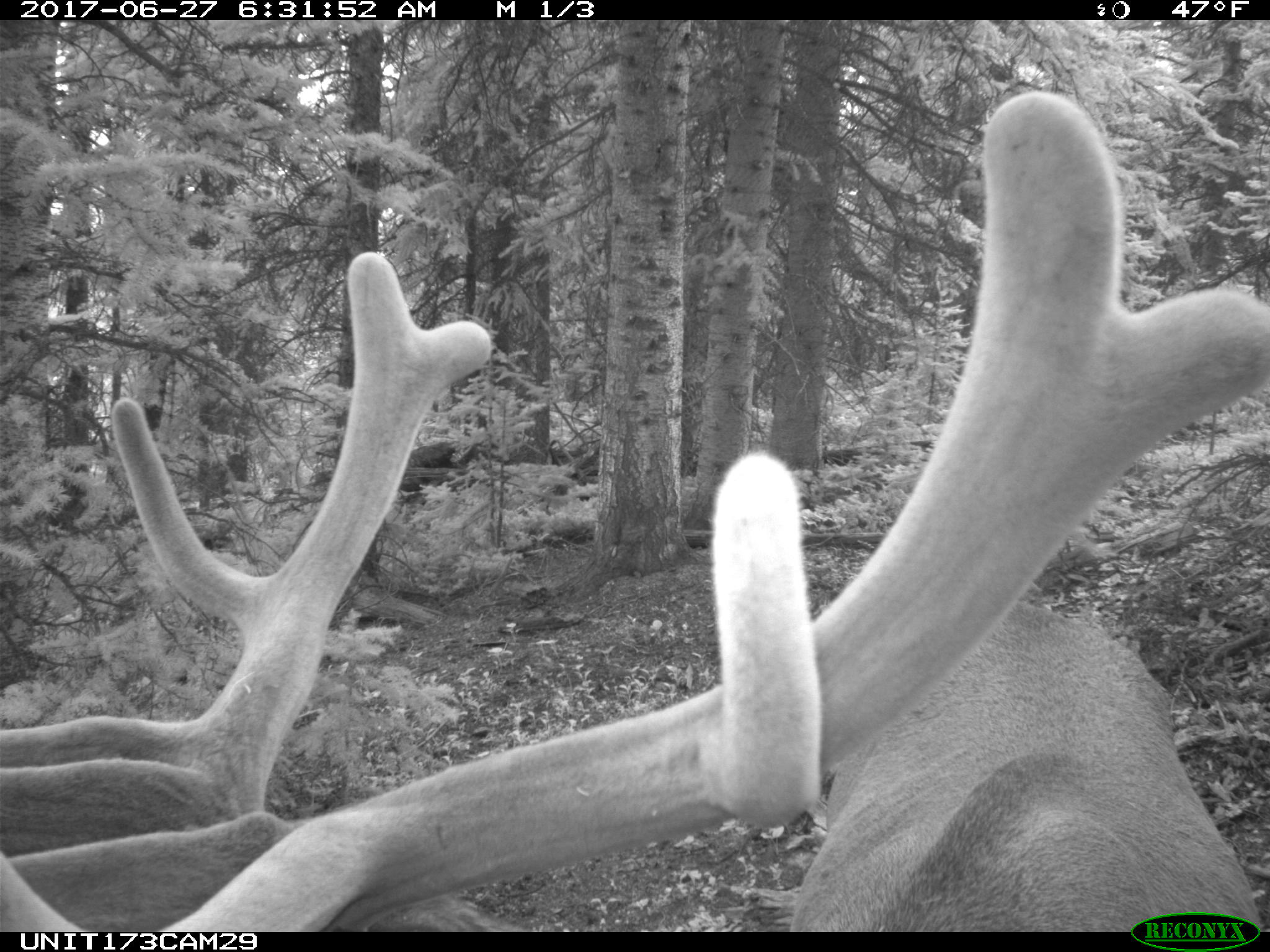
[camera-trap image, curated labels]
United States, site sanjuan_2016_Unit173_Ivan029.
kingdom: Animalia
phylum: Chordata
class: Mammalia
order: Artiodactyla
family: Cervidae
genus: Cervus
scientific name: Cervus elaphus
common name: red deer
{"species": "Cervus elaphus (red deer)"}